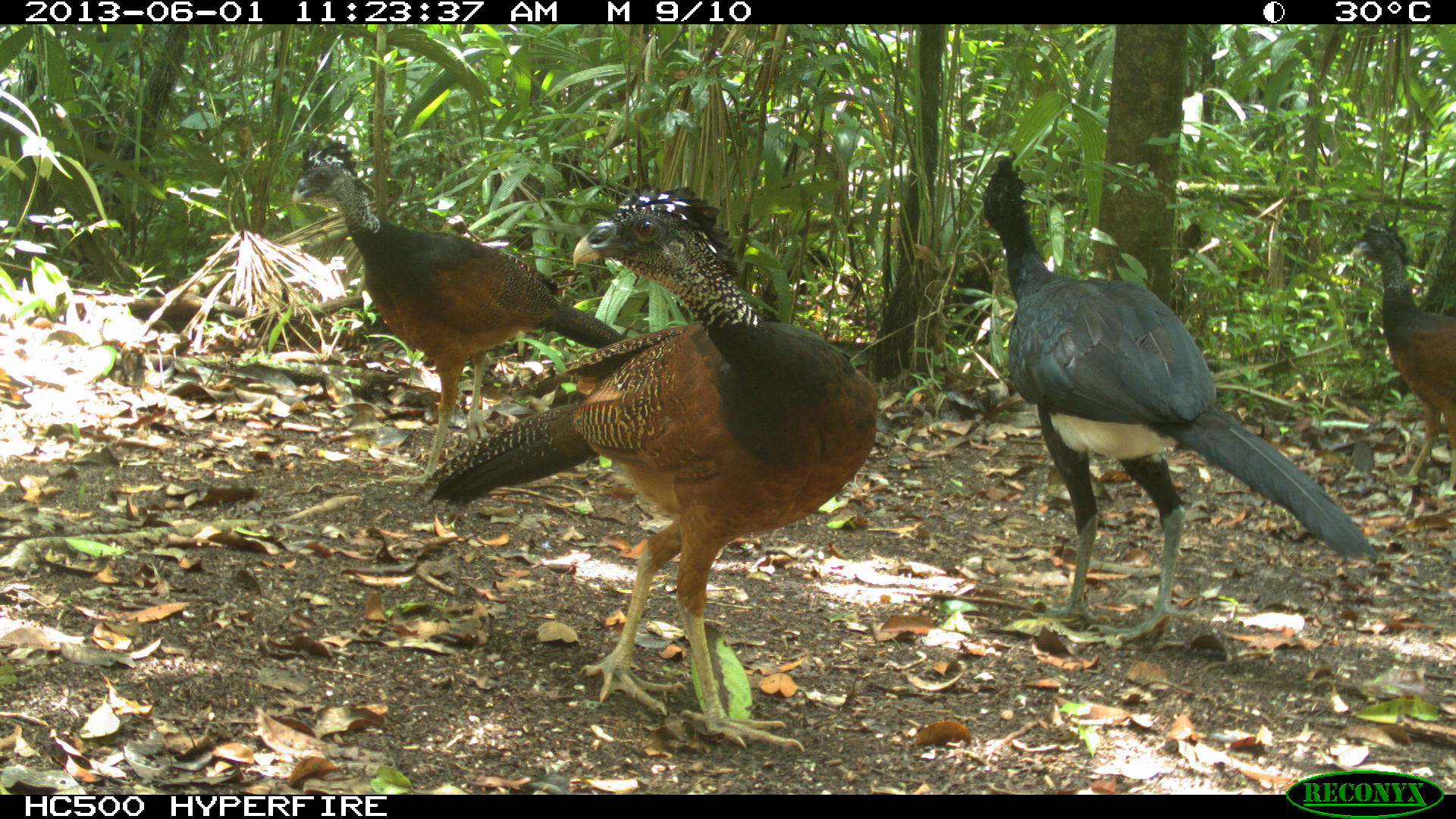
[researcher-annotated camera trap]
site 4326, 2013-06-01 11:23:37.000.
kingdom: Animalia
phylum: Chordata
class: Aves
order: Galliformes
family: Cracidae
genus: Crax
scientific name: Crax rubra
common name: great curassow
Crax rubra (great curassow), count 3.